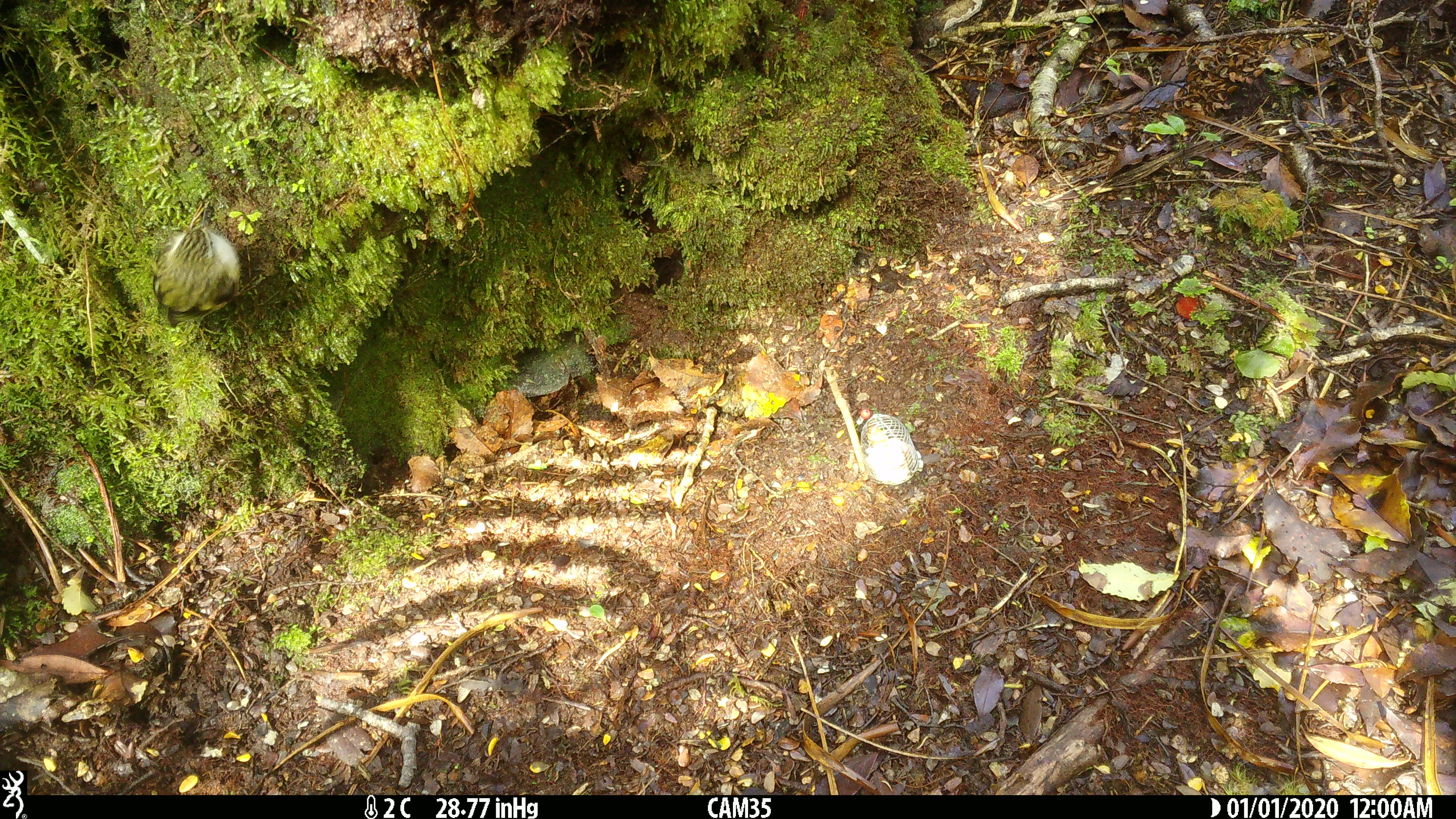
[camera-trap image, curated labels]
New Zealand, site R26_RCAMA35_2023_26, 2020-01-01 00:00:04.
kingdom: Animalia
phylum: Chordata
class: Aves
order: Passeriformes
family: Acanthisittidae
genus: Acanthisitta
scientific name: Acanthisitta chloris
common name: rifleman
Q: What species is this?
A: Rifleman (Acanthisitta chloris).